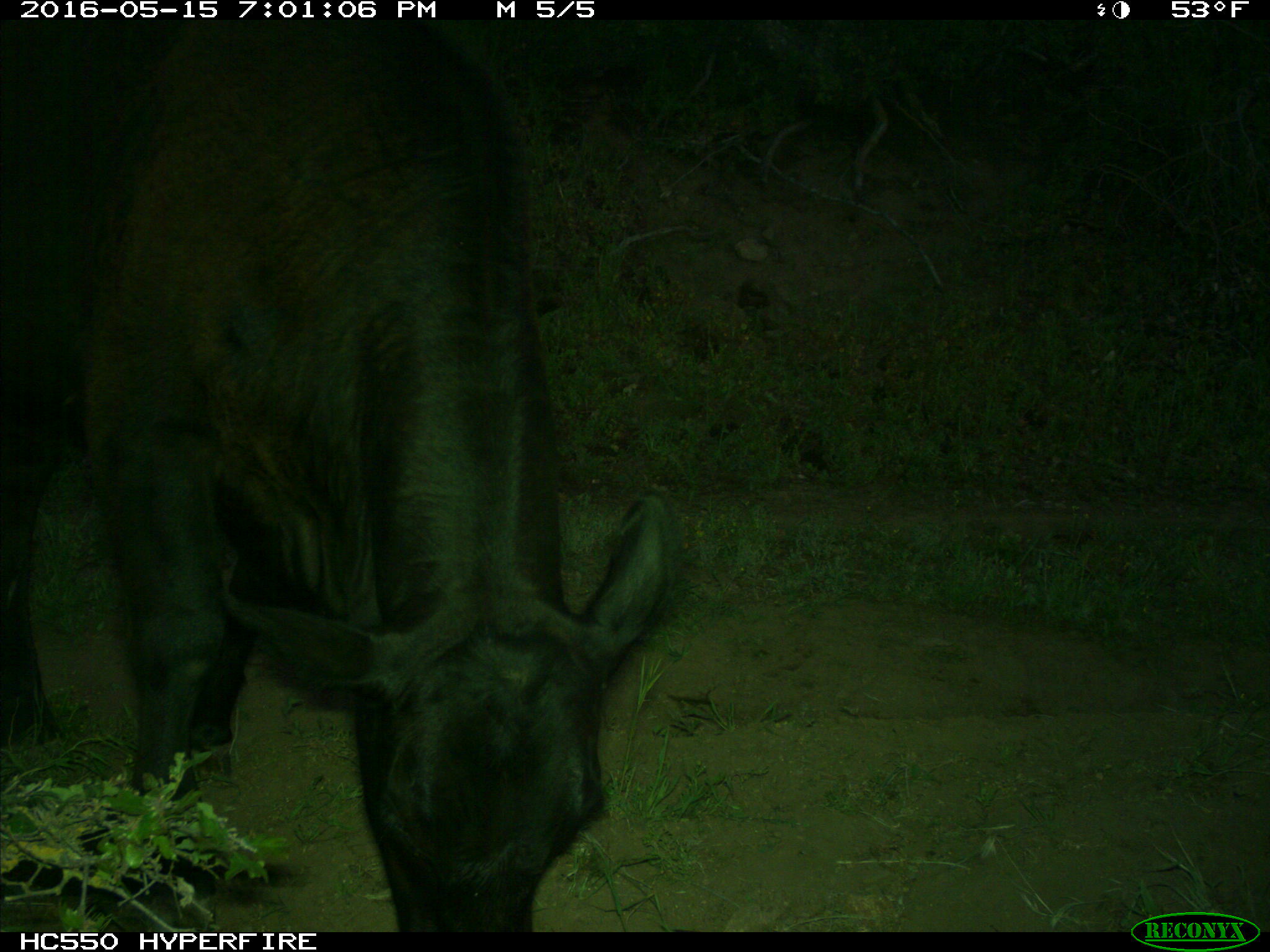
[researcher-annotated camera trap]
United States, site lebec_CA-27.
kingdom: Animalia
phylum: Chordata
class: Mammalia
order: Artiodactyla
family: Bovidae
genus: Bos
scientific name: Bos taurus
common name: domestic cow